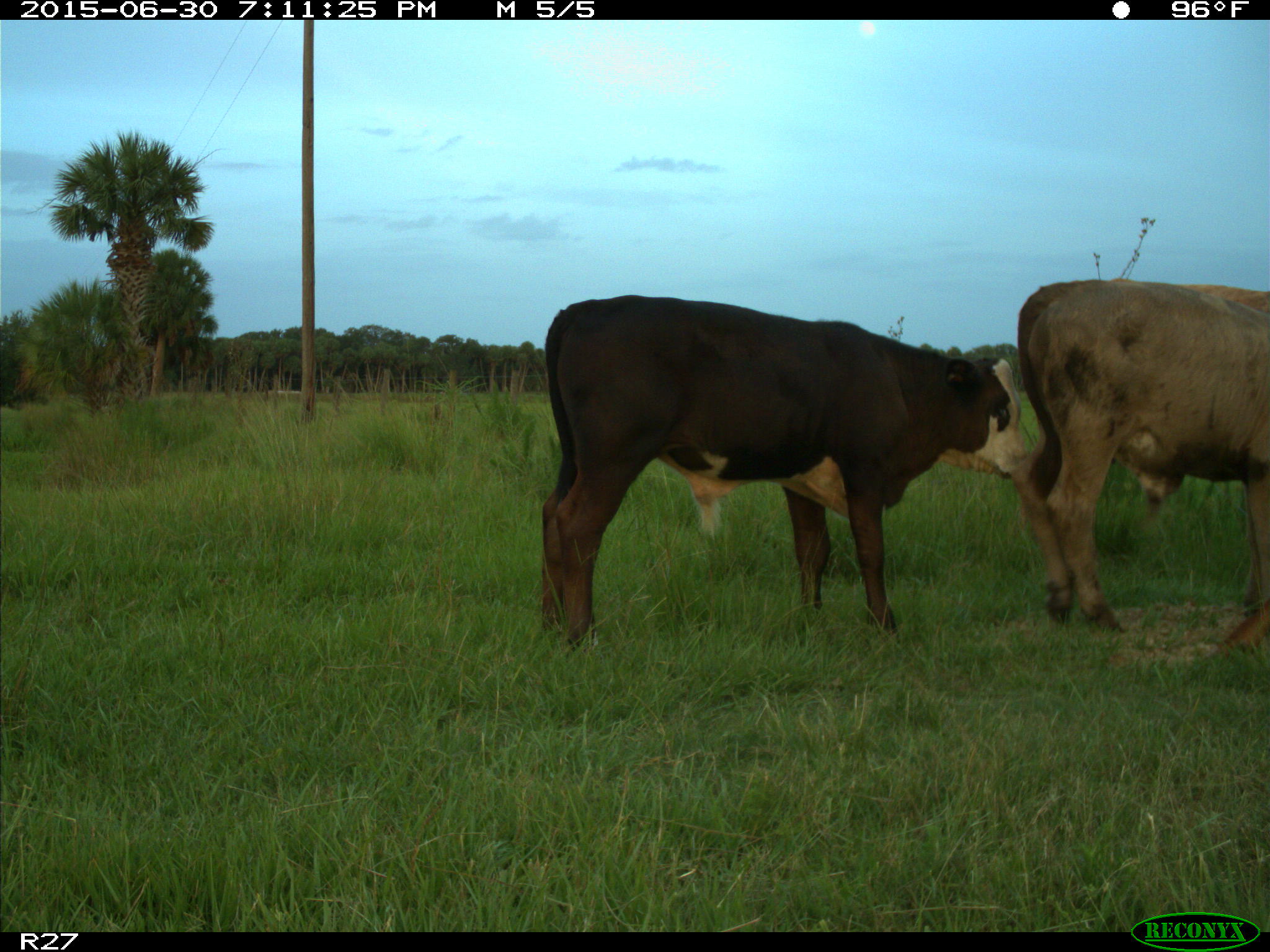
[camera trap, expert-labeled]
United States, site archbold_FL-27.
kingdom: Animalia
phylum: Chordata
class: Mammalia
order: Artiodactyla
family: Bovidae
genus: Bos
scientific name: Bos taurus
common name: domestic cow